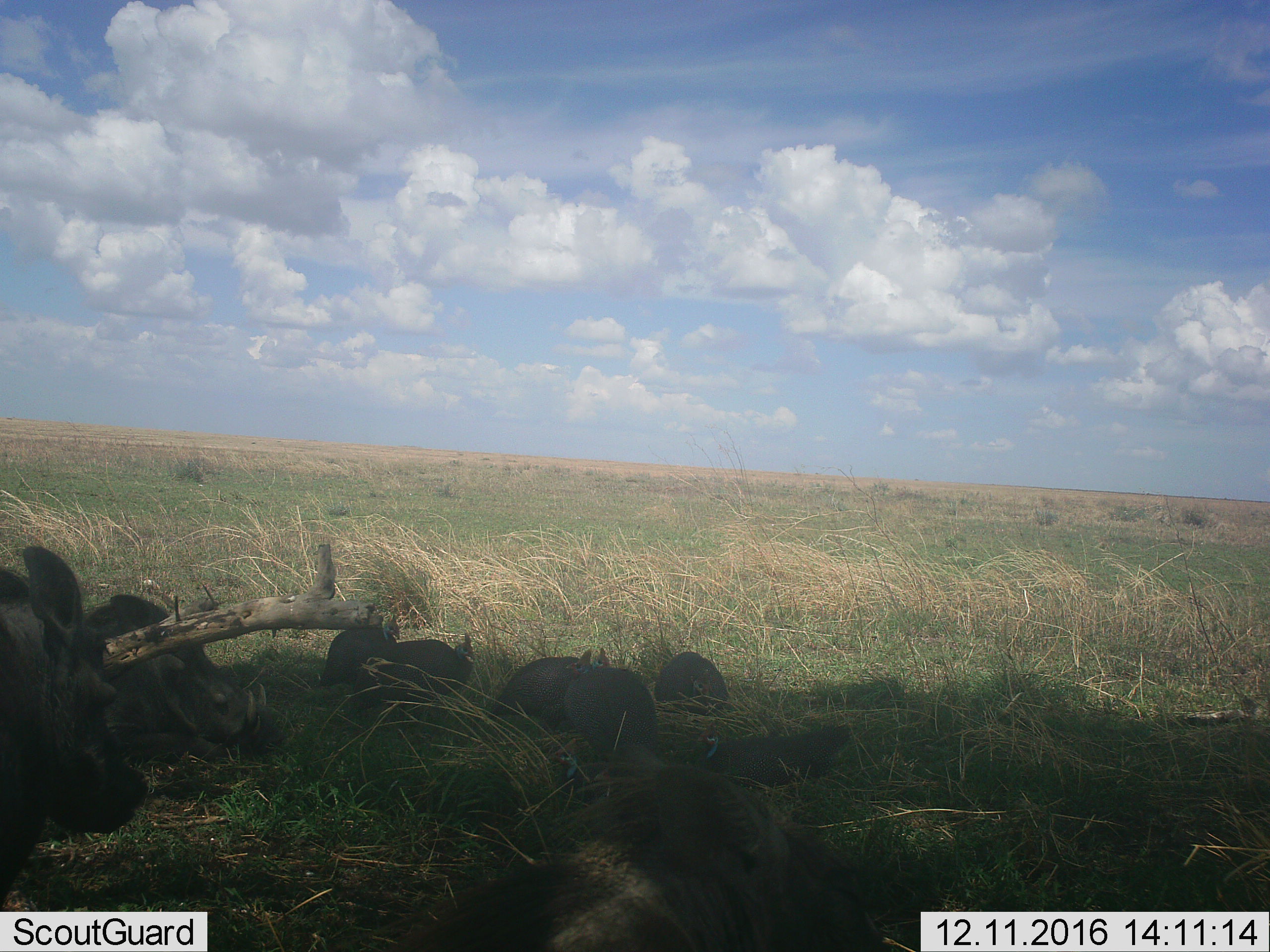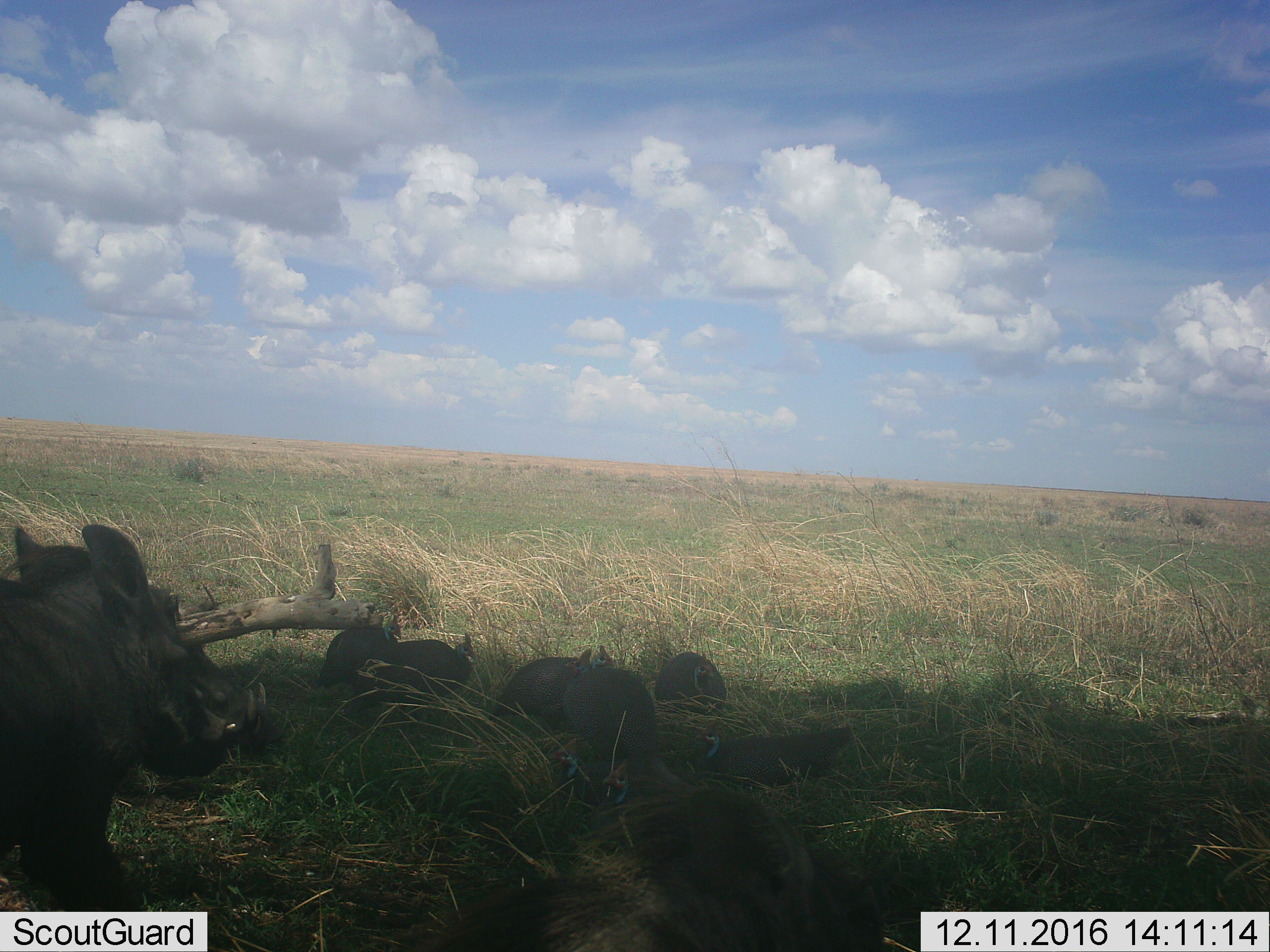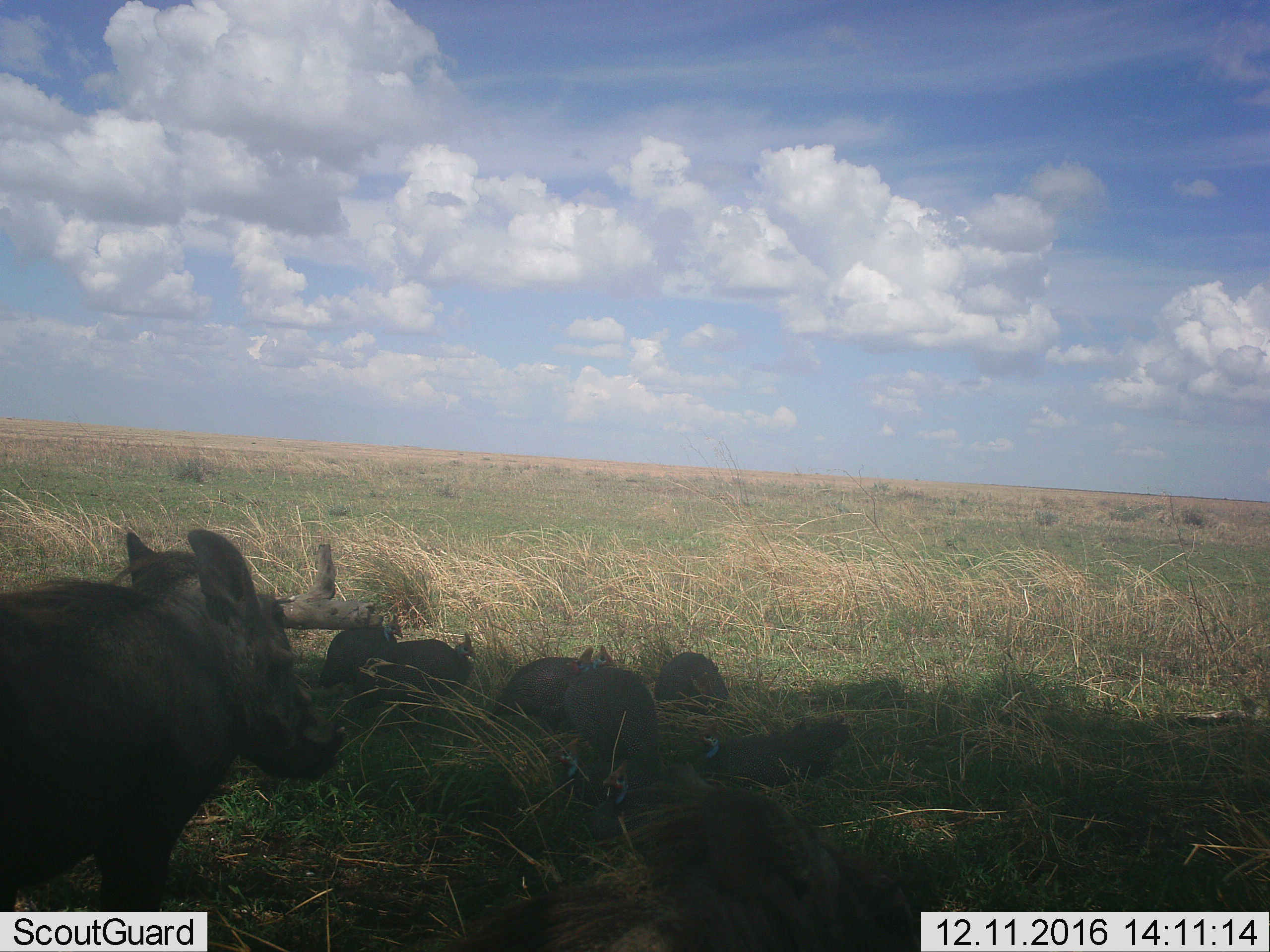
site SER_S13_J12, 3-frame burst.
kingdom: Animalia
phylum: Chordata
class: Aves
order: Galliformes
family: Numididae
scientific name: Numididae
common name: guineafowl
Guineafowl (Numididae), count 7. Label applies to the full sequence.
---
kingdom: Animalia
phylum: Chordata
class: Mammalia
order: Artiodactyla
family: Suidae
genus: Phacochoerus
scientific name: Phacochoerus africanus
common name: warthog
Warthog (Phacochoerus africanus), count 3. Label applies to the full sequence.